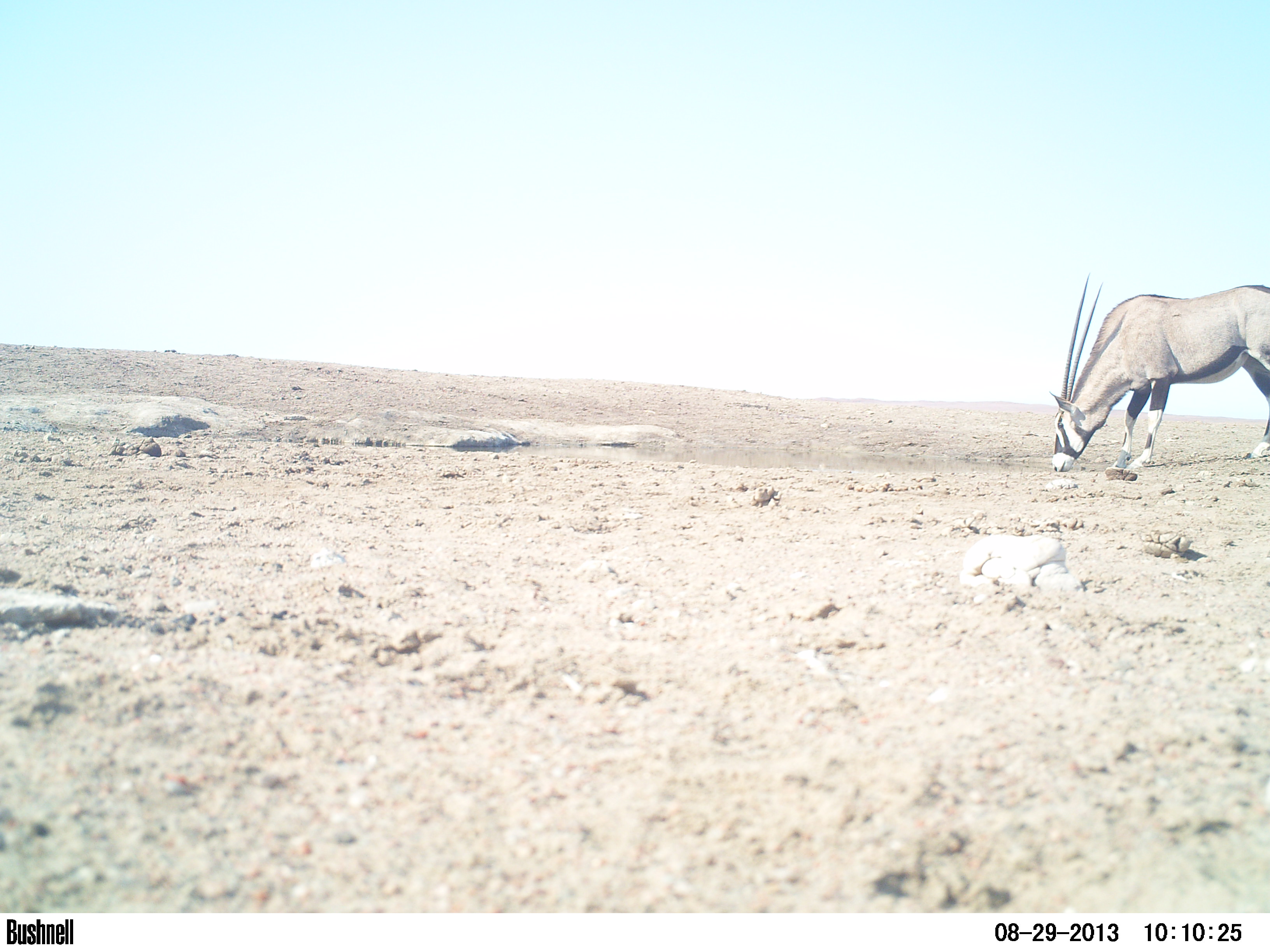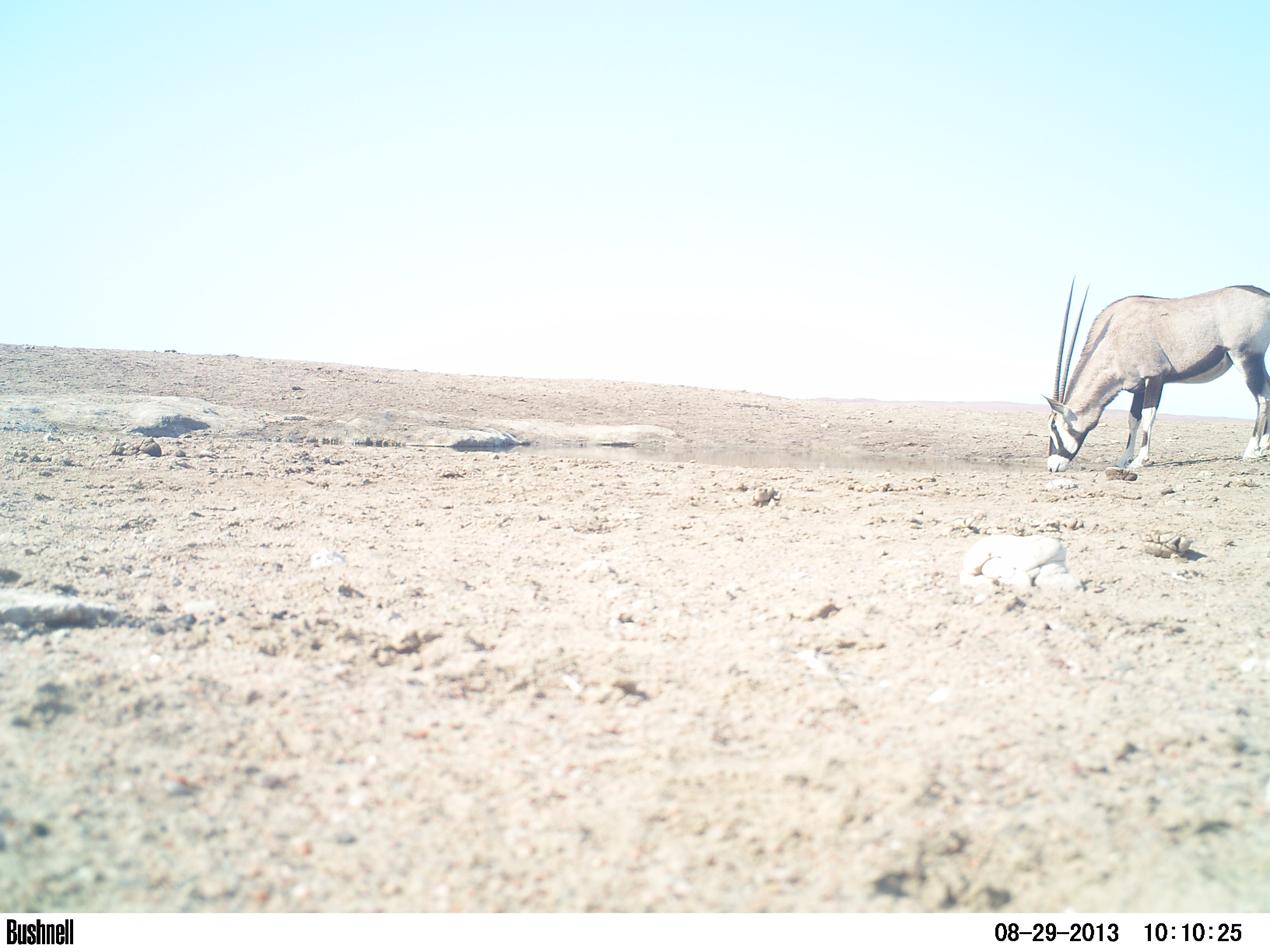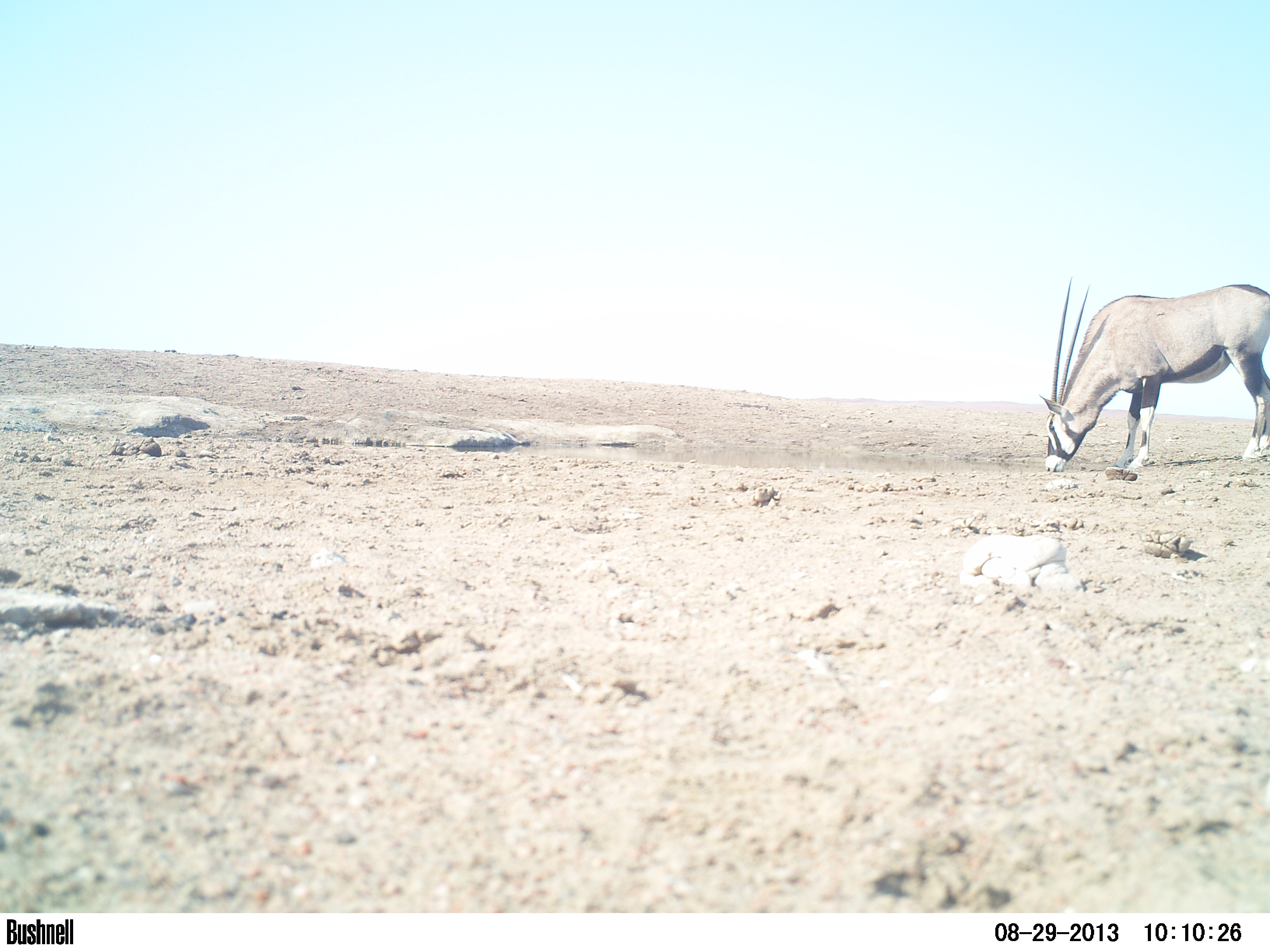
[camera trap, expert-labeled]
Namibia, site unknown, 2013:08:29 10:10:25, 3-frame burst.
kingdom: Animalia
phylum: Chordata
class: Mammalia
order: Artiodactyla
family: Bovidae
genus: Oryx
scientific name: Oryx gazella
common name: gemsbok